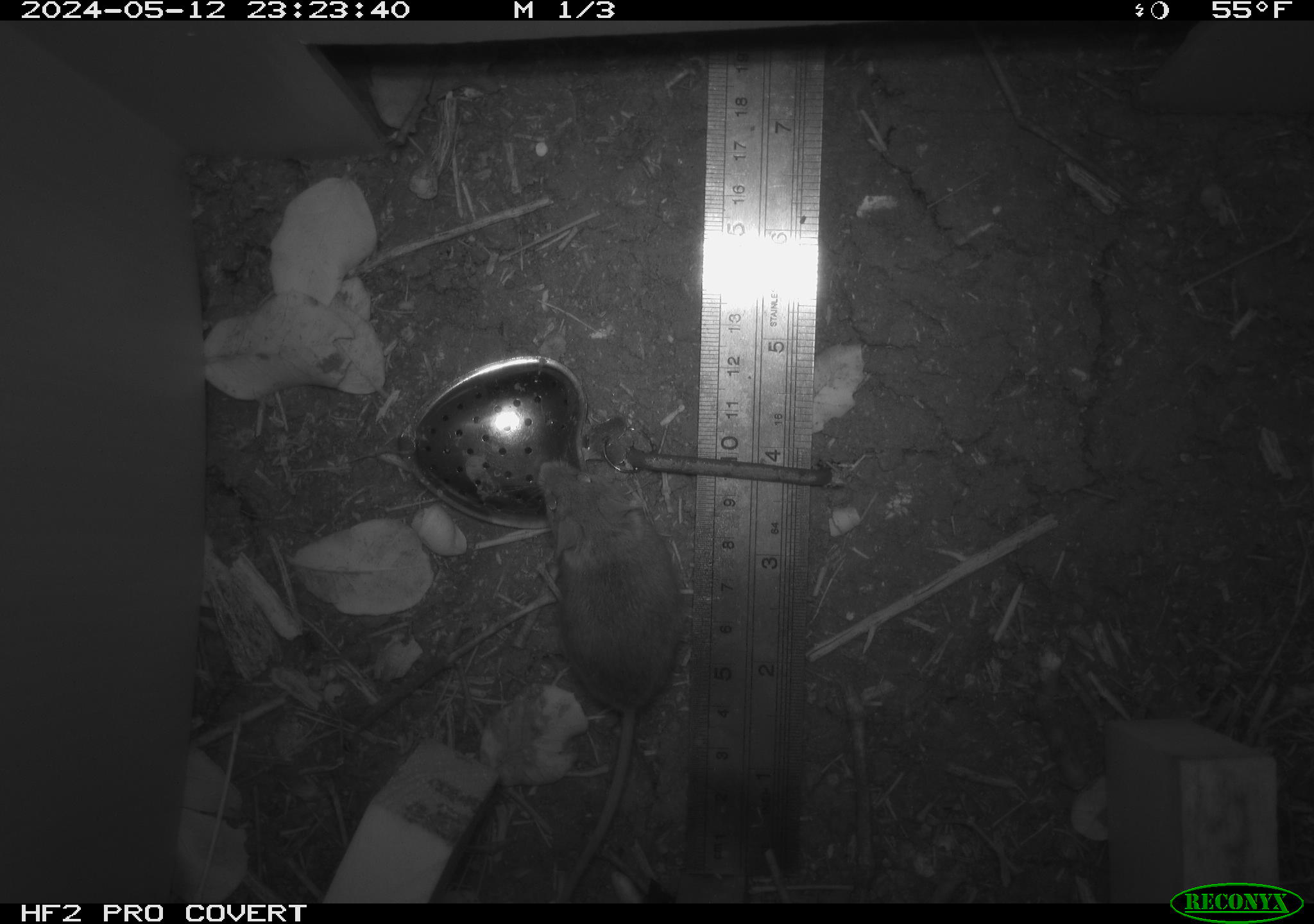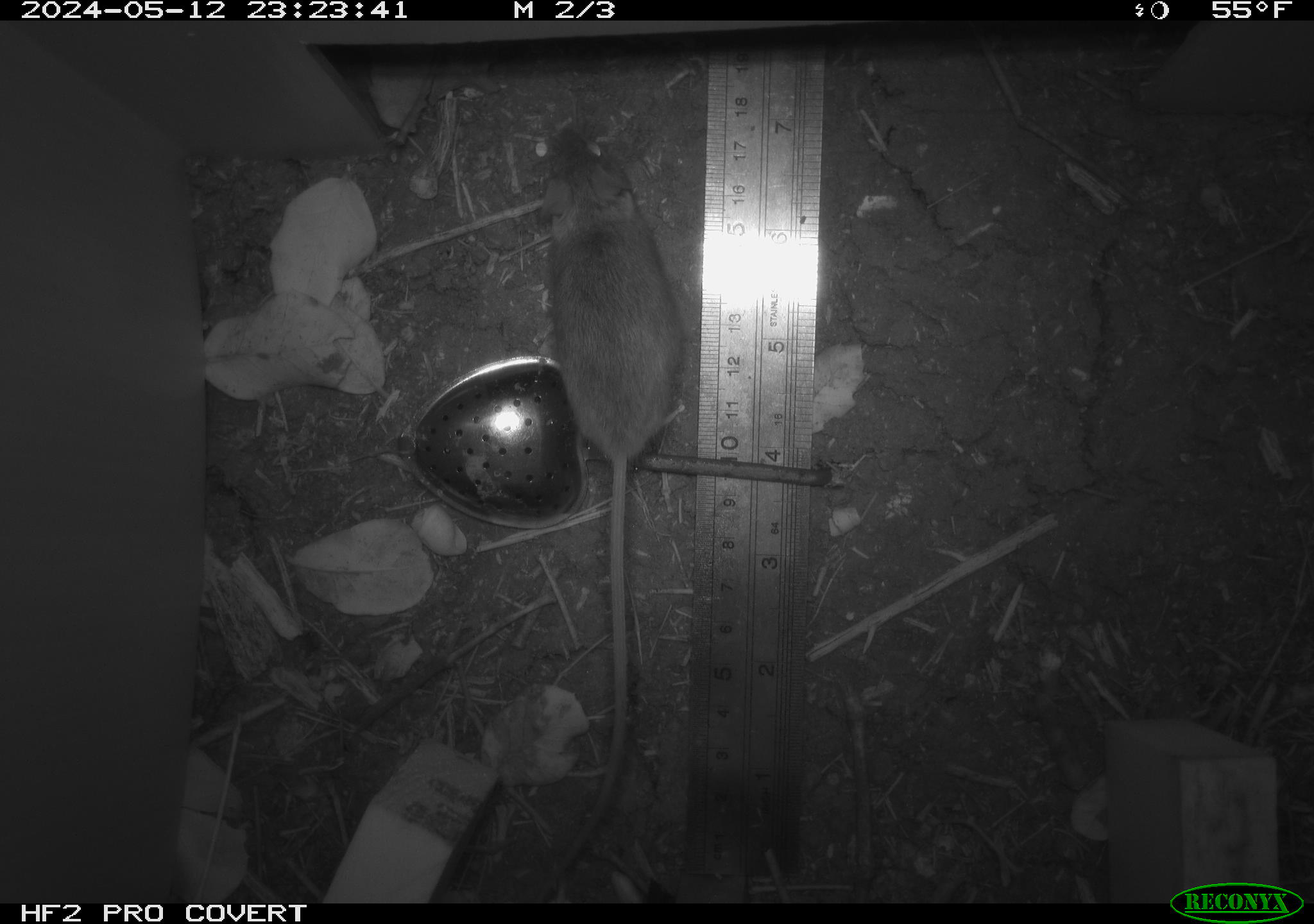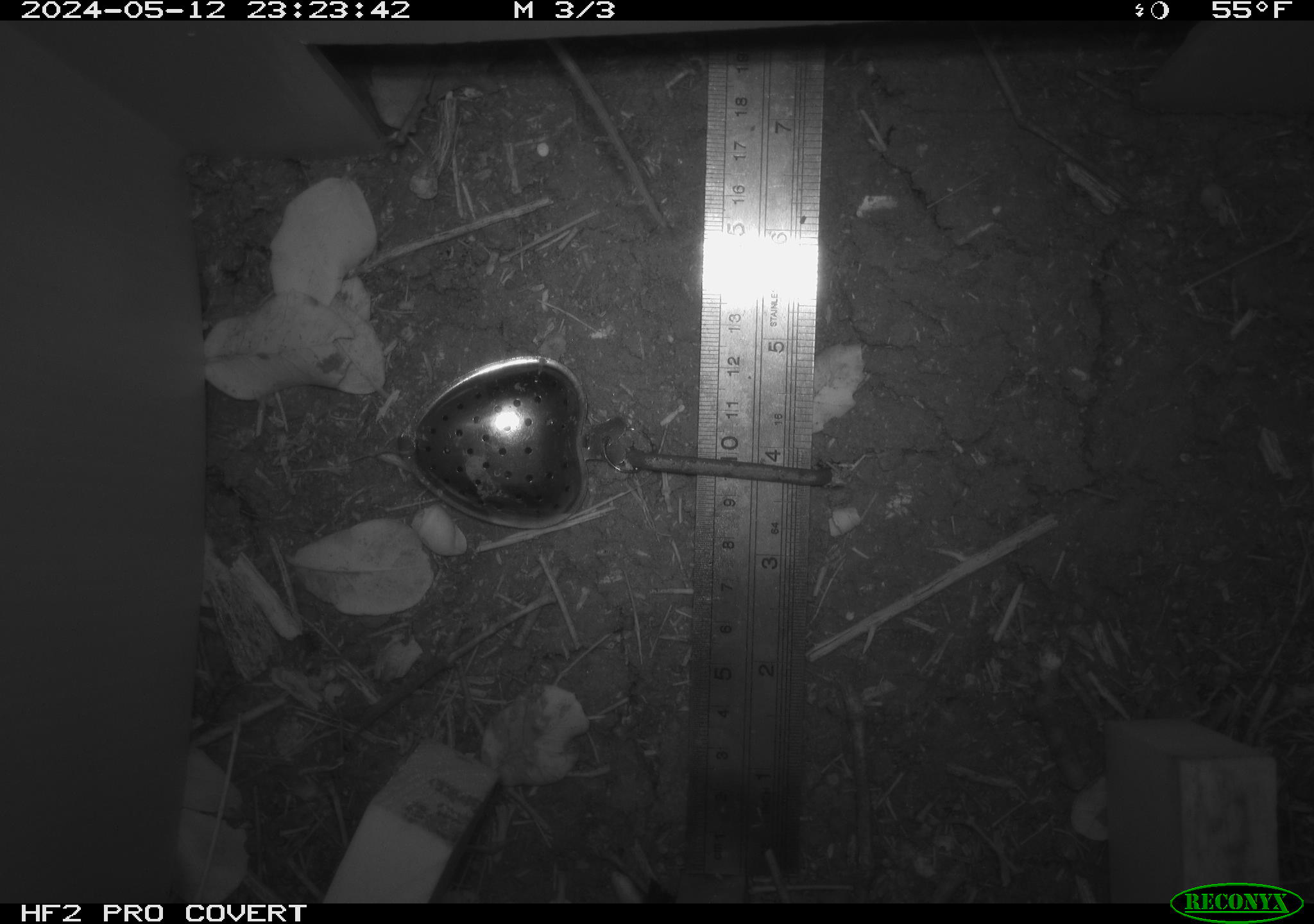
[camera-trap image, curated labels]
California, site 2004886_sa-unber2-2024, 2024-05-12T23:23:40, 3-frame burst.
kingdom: Animalia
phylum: Chordata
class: Mammalia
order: Rodentia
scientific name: Rodentia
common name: mouse species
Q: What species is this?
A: Mouse species (Rodentia).